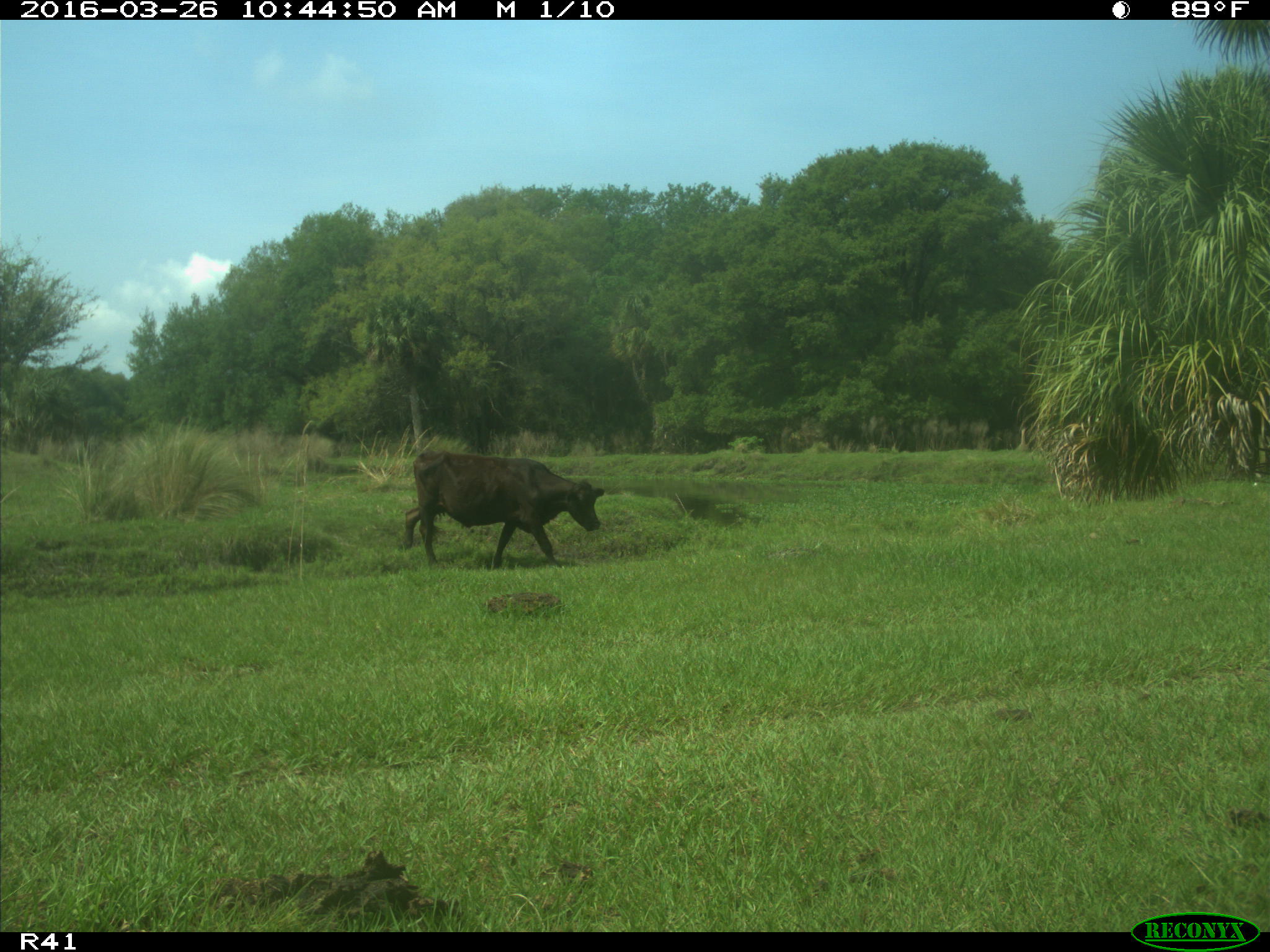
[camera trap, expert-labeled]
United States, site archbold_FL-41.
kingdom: Animalia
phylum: Chordata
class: Mammalia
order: Artiodactyla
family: Bovidae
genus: Bos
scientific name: Bos taurus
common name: domestic cow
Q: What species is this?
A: Bos taurus (domestic cow).